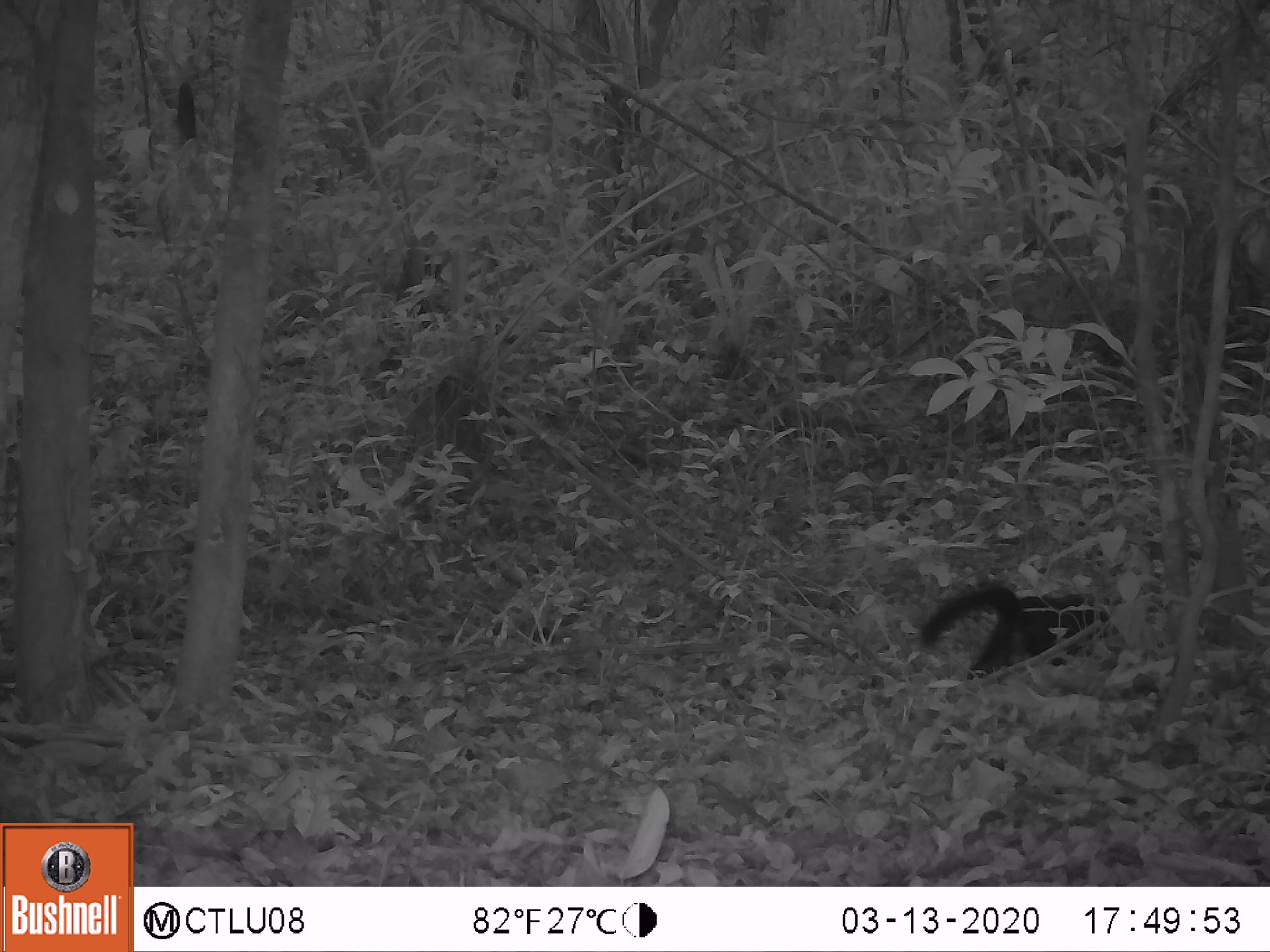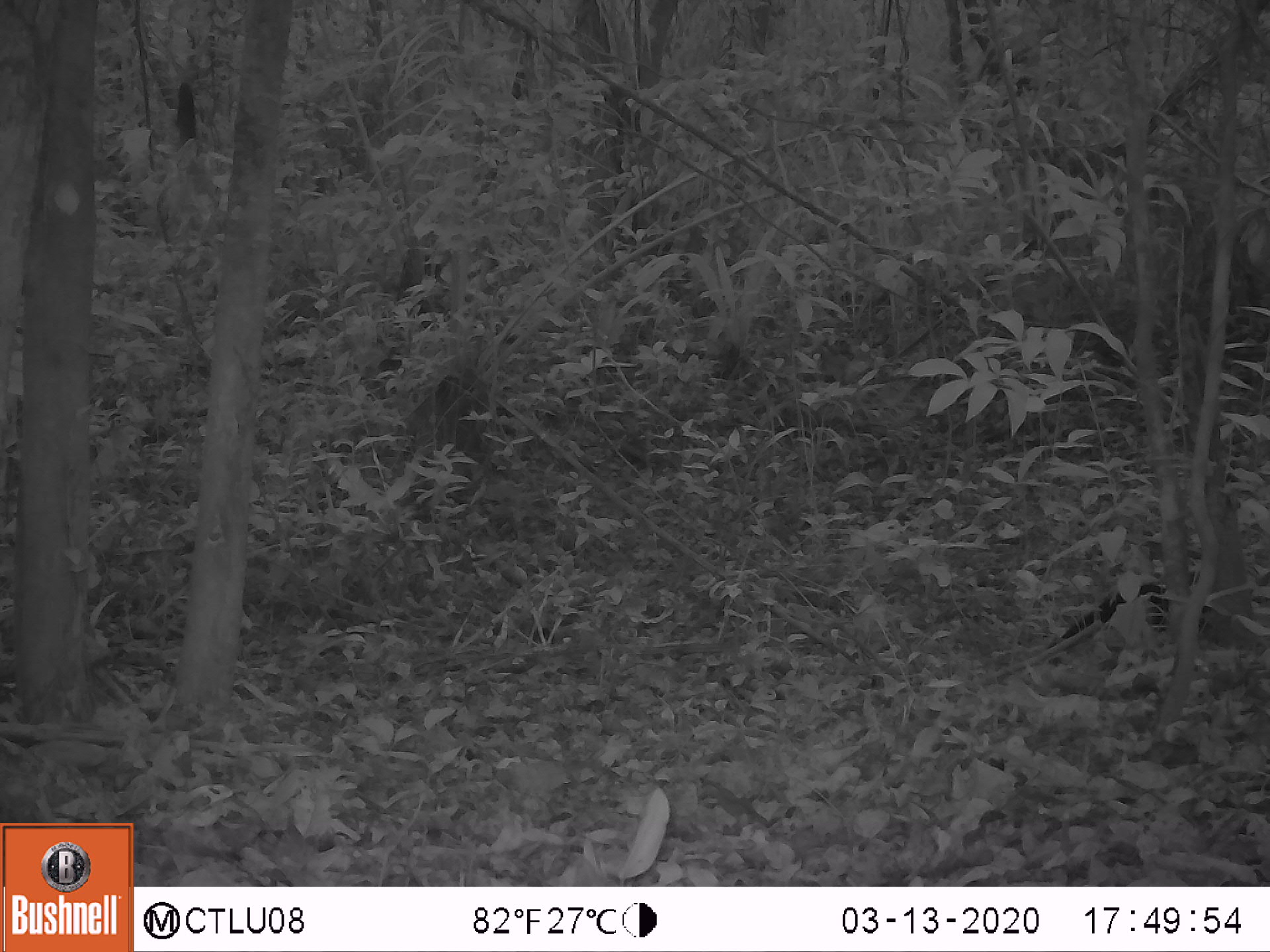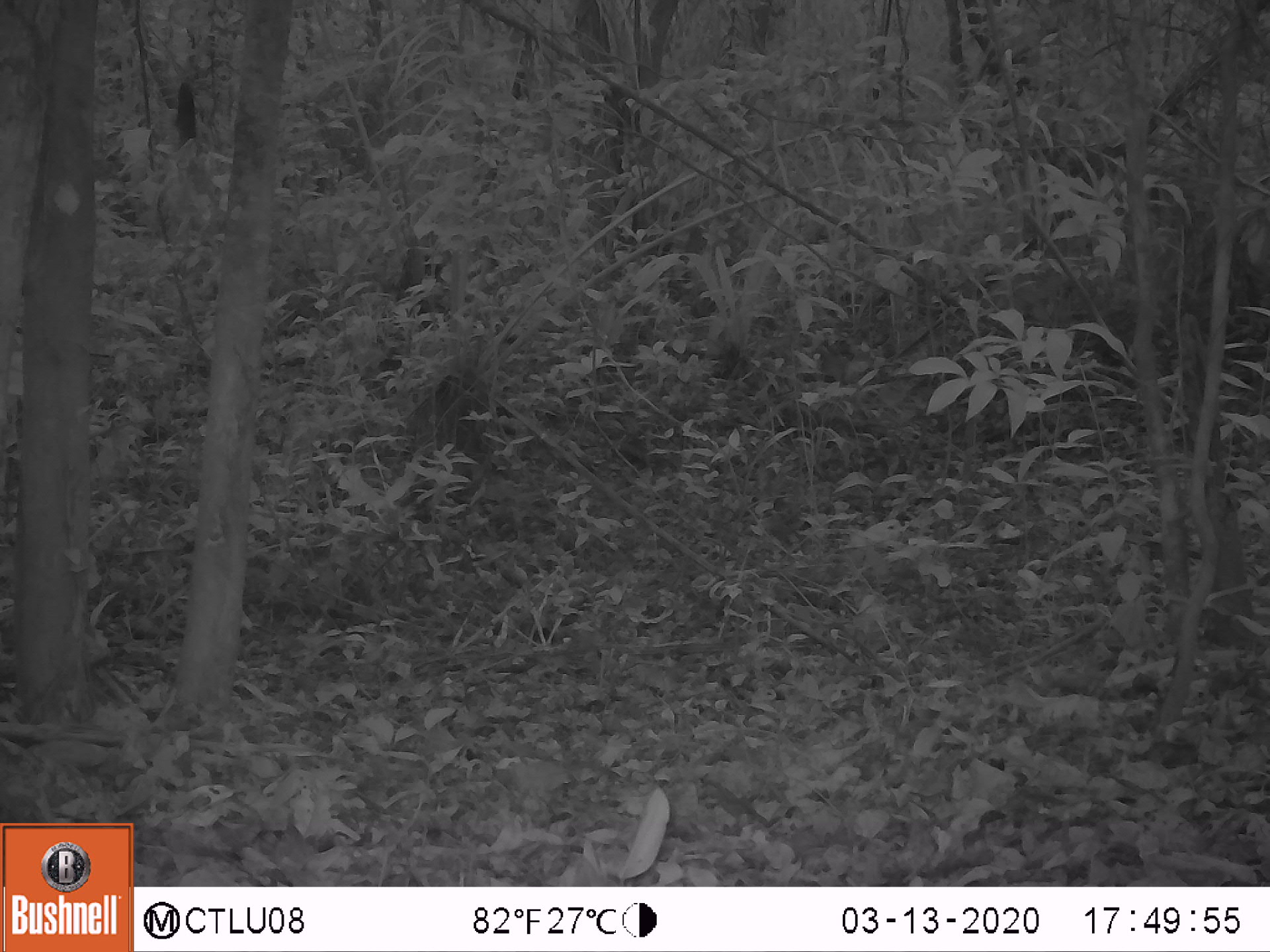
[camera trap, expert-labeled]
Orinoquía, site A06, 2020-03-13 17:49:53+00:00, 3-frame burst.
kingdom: Animalia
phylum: Chordata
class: Mammalia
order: Carnivora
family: Mustelidae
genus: Eira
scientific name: Eira barbara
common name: tayra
Tayra (Eira barbara).